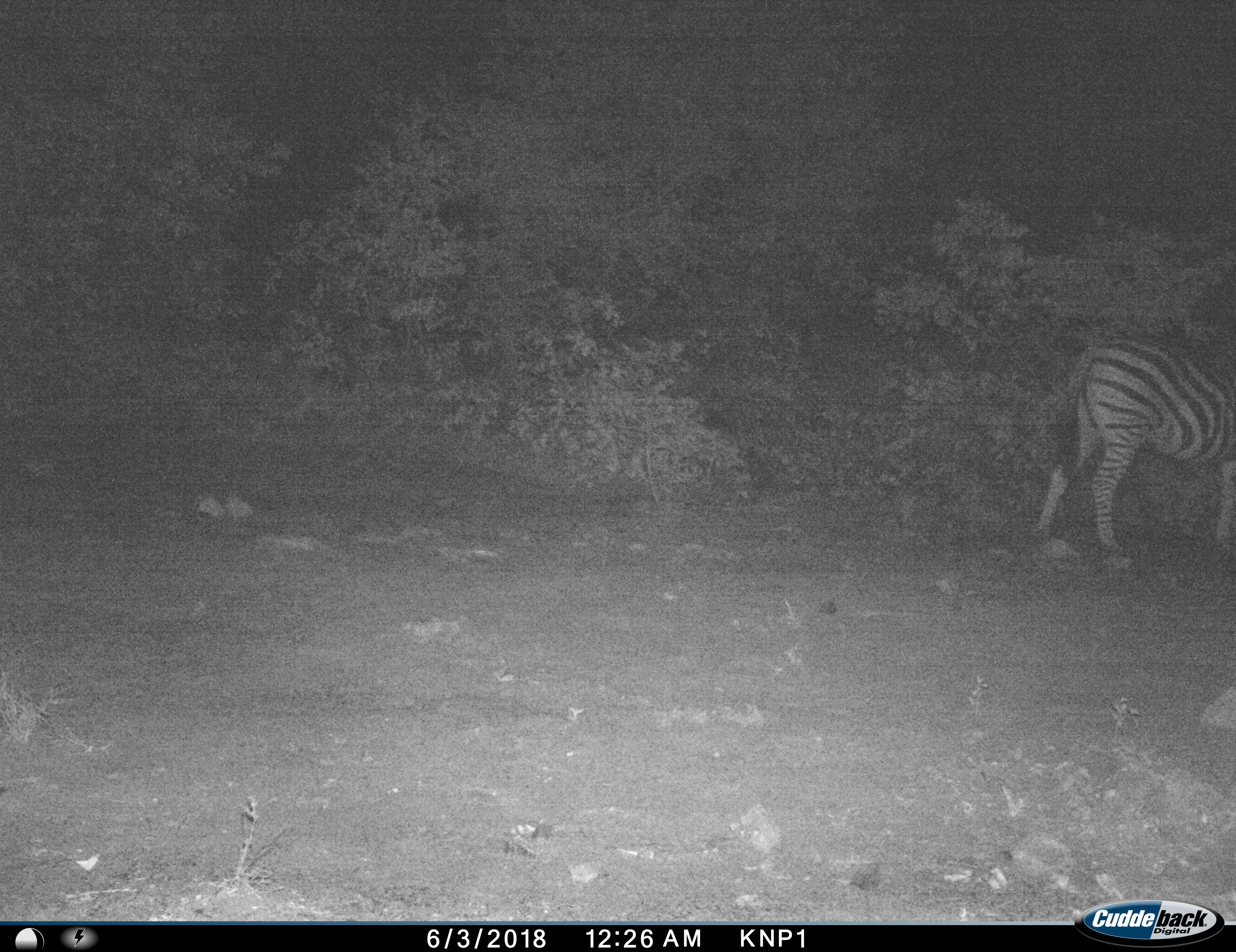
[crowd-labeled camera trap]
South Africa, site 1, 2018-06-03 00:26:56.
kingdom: Animalia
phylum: Chordata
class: Mammalia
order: Perissodactyla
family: Equidae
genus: Equus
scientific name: Equus quagga burchellii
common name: burchell's zebra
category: zebraburchells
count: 1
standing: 70%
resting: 0%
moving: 30%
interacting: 0%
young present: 0%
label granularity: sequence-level